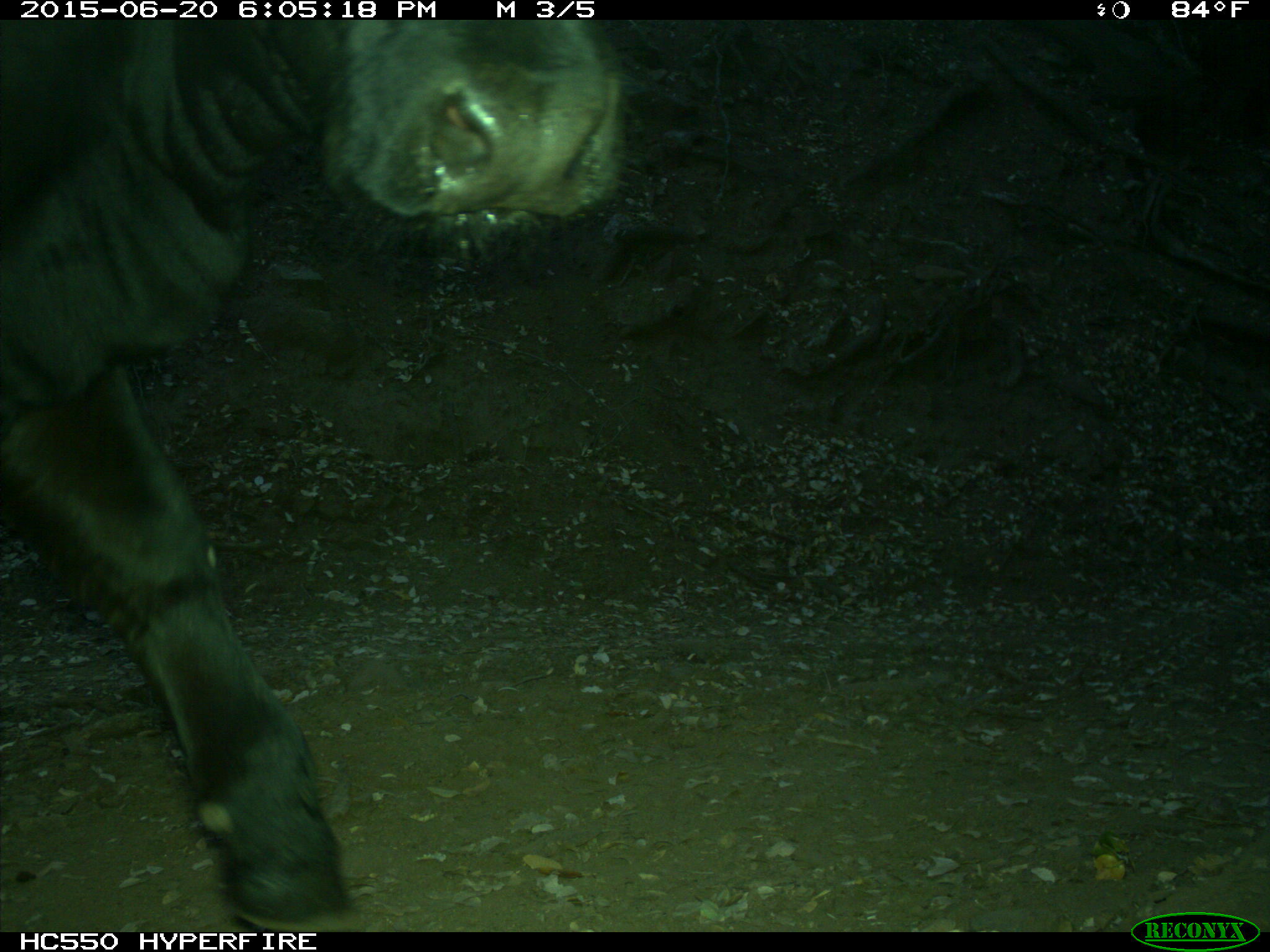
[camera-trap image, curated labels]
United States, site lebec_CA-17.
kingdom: Animalia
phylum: Chordata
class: Mammalia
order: Artiodactyla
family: Bovidae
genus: Bos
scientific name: Bos taurus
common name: domestic cow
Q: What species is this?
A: Bos taurus (domestic cow).